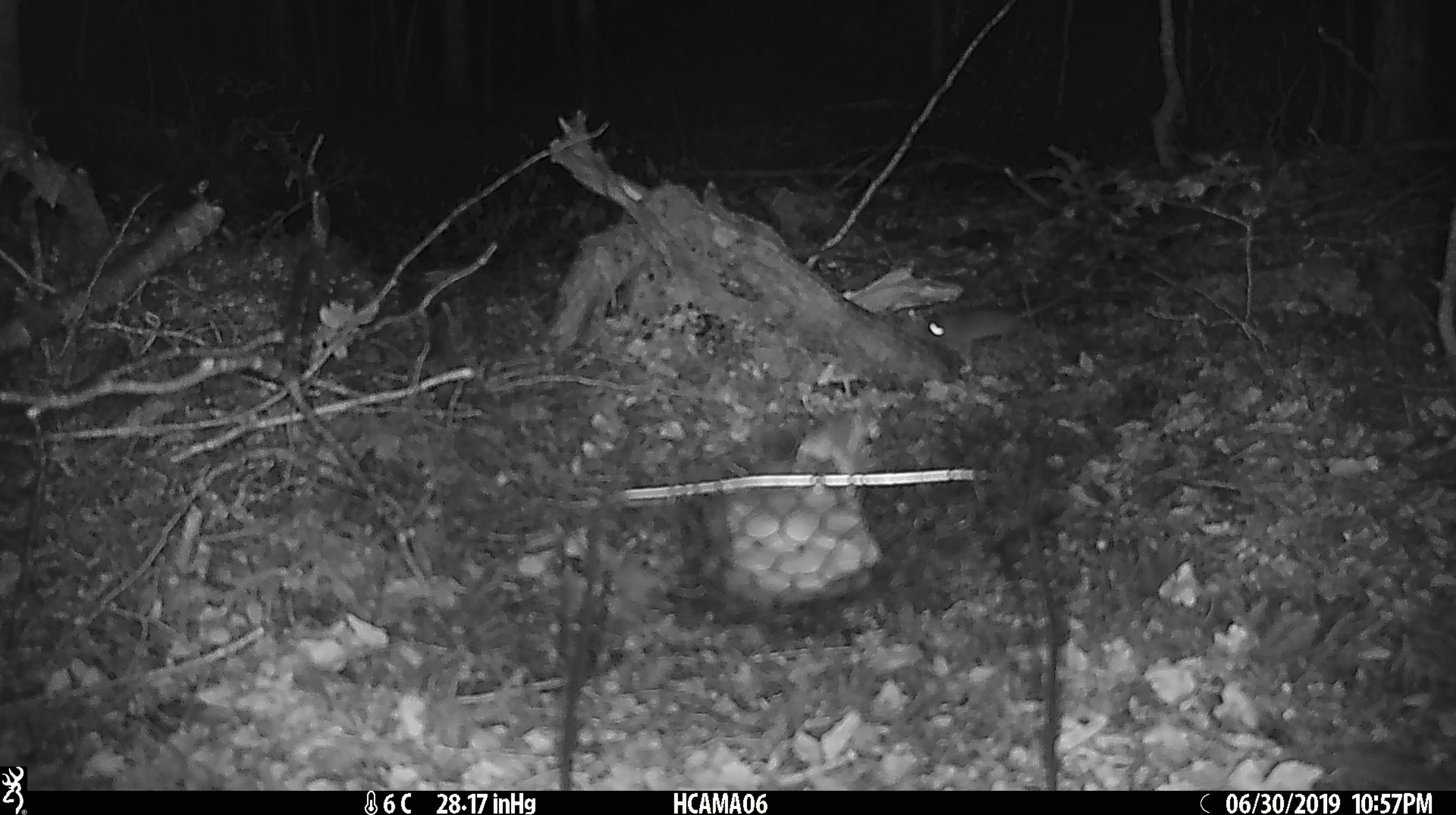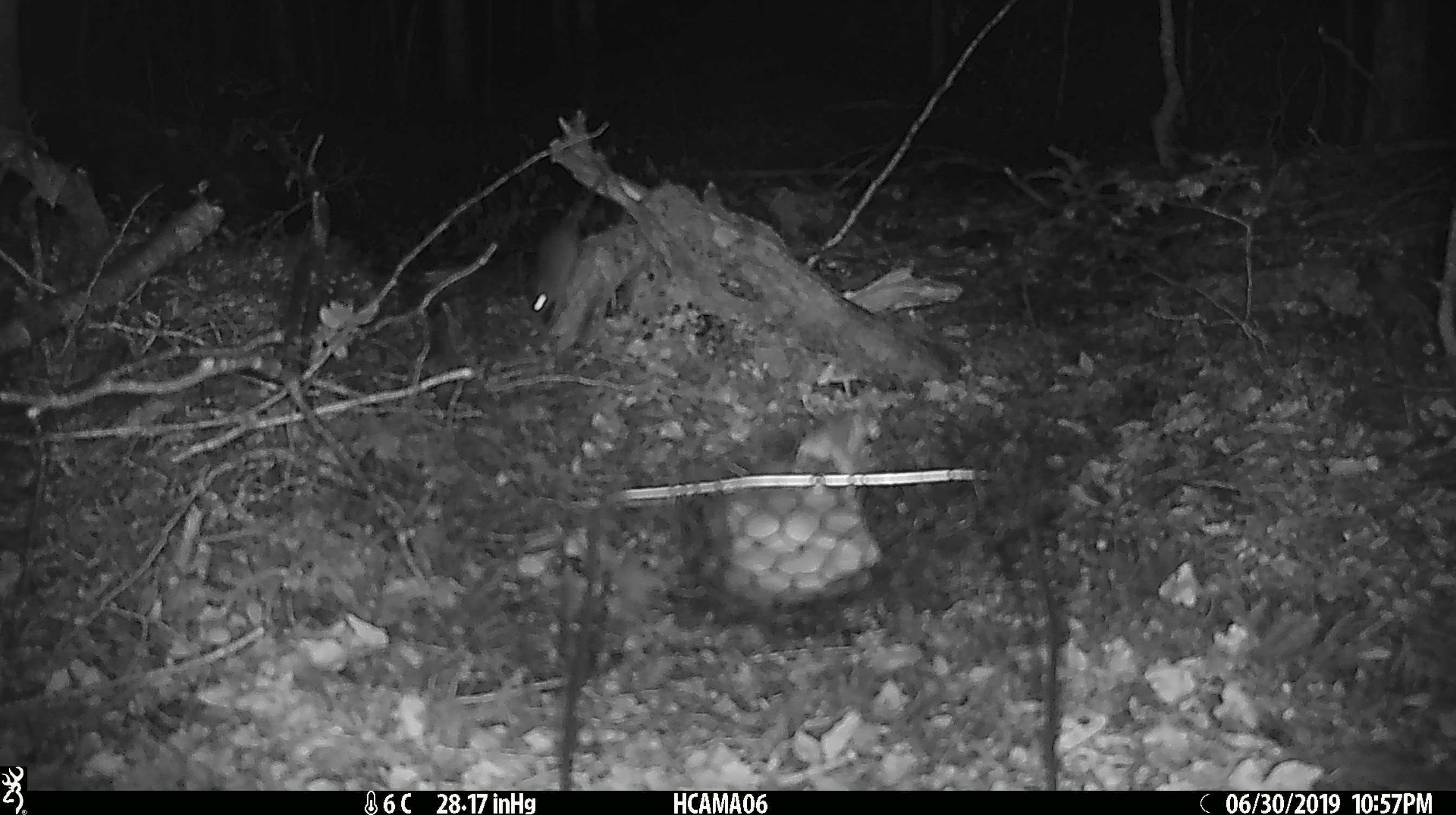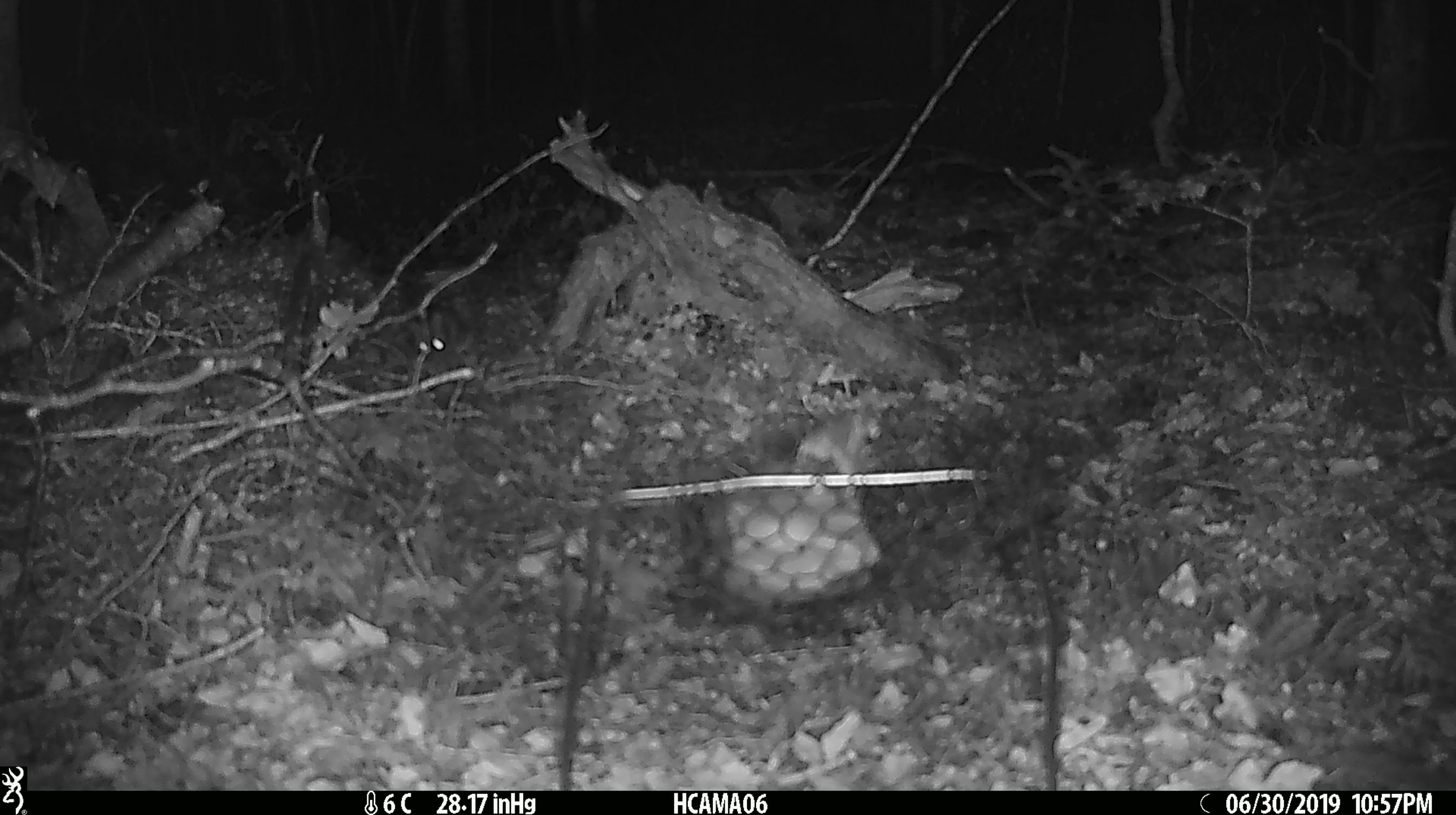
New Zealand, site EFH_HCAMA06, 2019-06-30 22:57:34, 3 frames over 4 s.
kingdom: Animalia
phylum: Chordata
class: Mammalia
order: Rodentia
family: Muridae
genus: Mus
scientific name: Mus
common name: mouse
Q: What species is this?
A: Mouse (Mus).